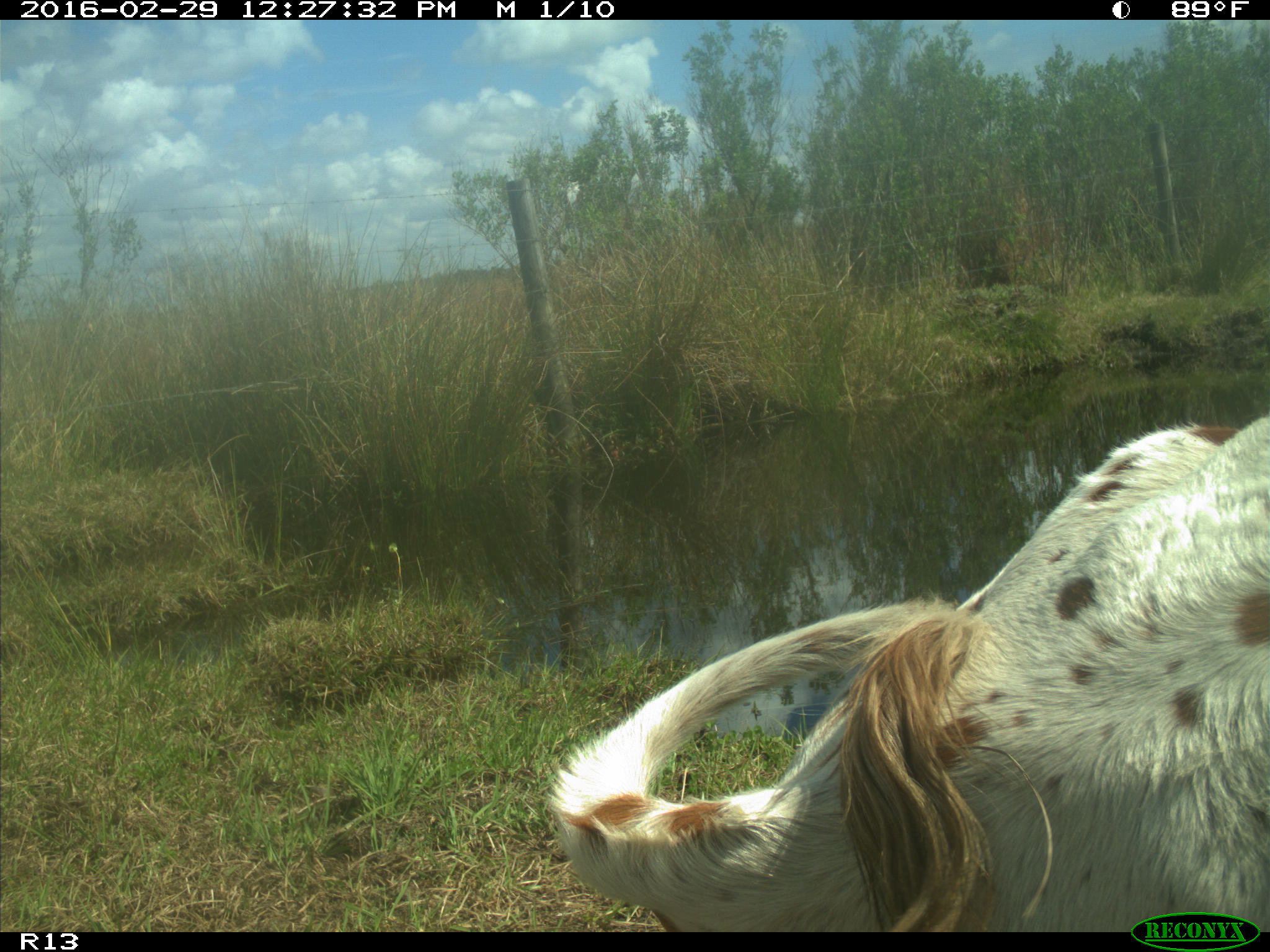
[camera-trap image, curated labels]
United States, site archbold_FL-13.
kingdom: Animalia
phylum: Chordata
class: Mammalia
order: Artiodactyla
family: Bovidae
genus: Bos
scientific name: Bos taurus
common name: domestic cow